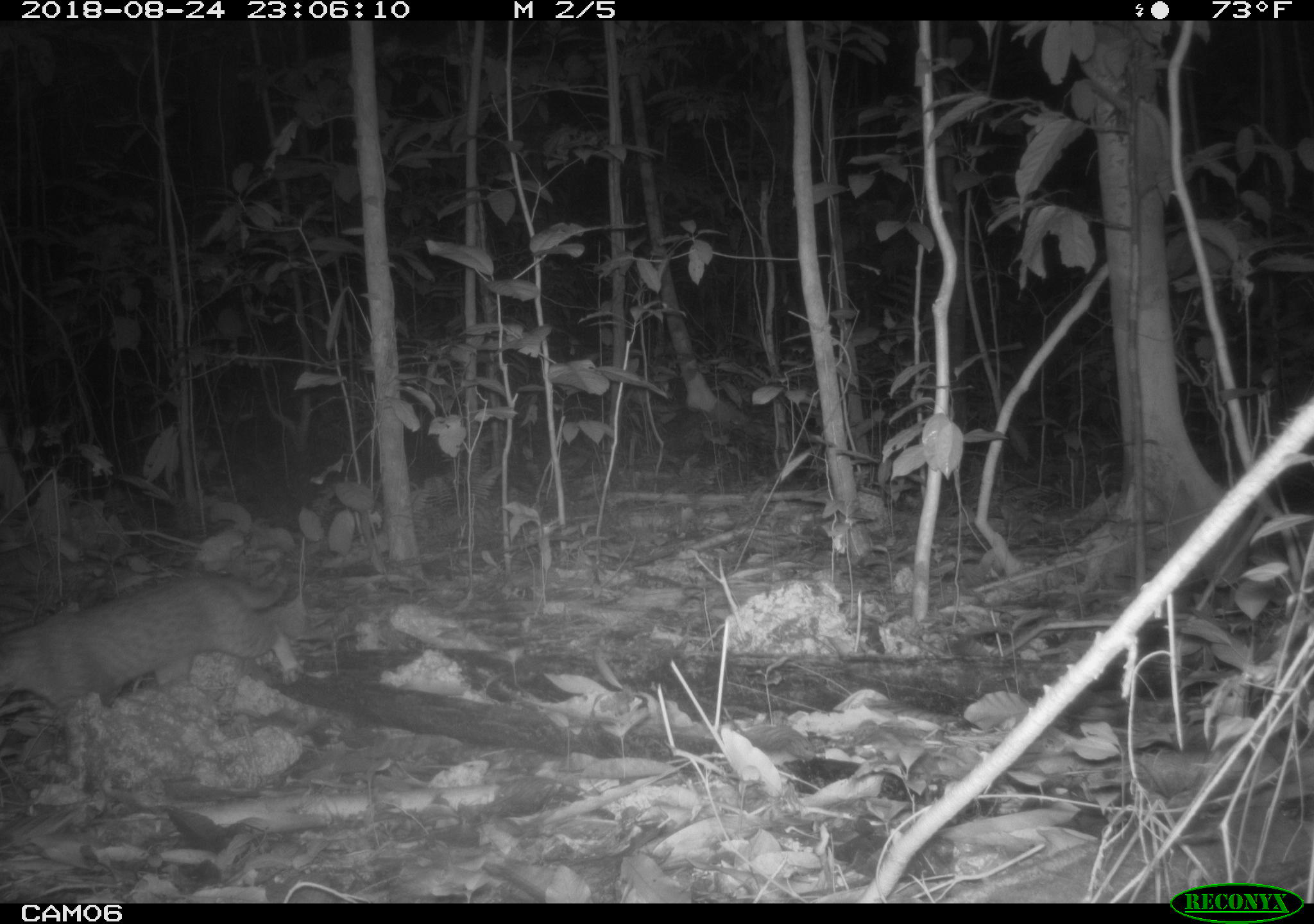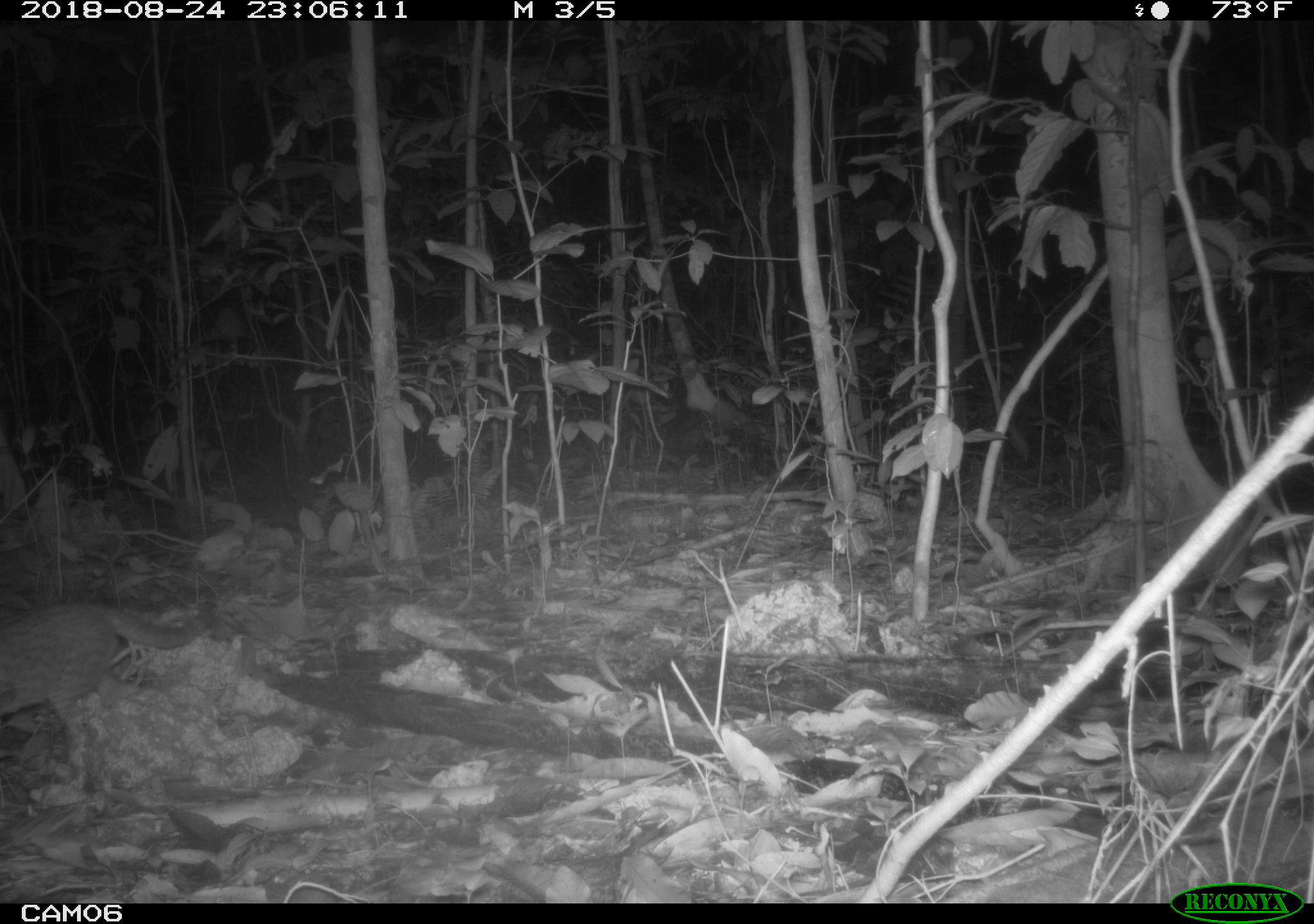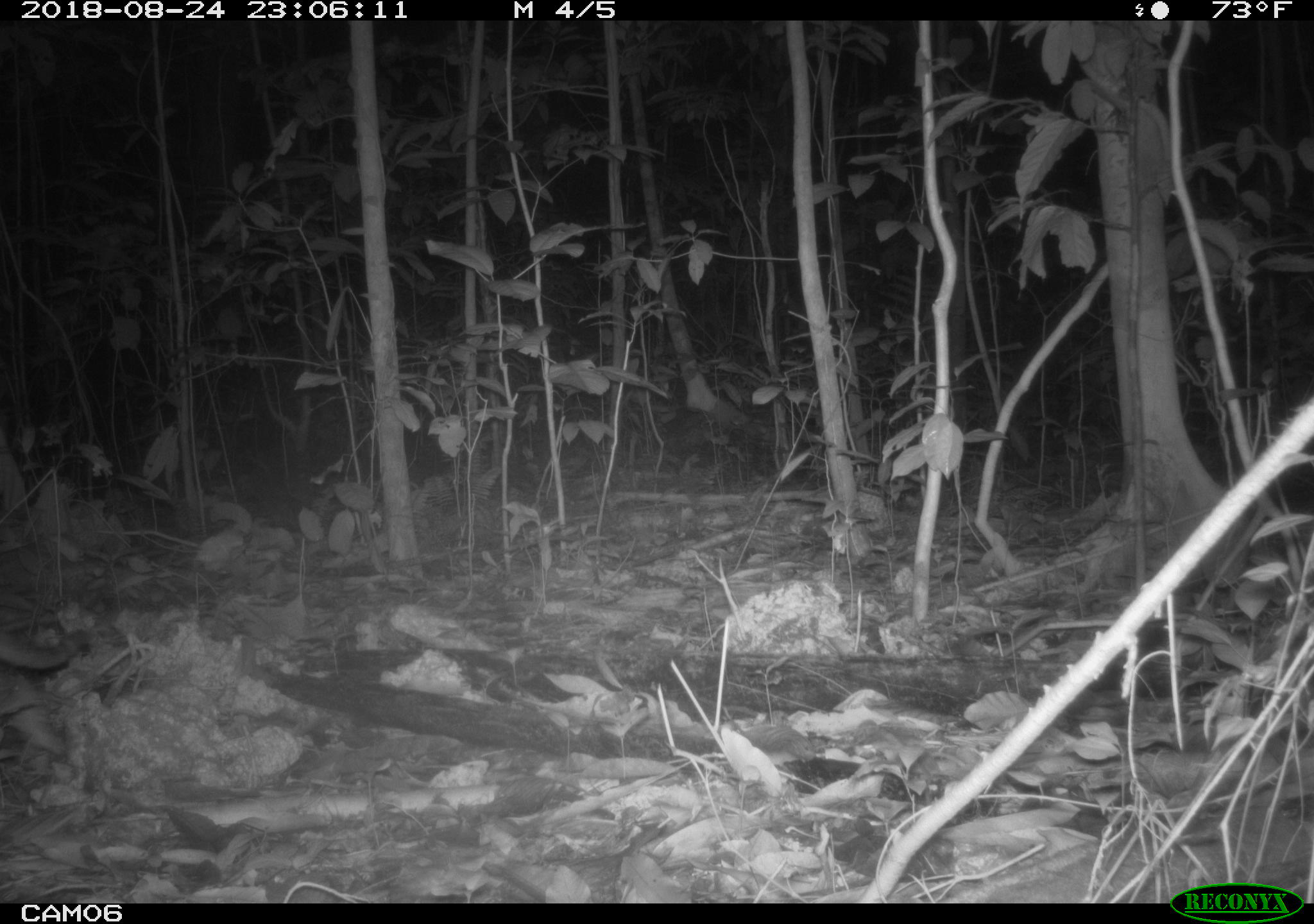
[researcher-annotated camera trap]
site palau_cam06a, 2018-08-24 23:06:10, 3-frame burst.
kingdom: Animalia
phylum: Chordata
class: Mammalia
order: Carnivora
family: Felidae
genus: Felis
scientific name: Felis catus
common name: cat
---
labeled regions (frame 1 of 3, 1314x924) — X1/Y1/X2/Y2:
cat: 0/568/301/721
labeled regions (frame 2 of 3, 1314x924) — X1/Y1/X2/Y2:
cat: 0/599/210/773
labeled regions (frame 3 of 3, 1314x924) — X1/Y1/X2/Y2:
cat: 0/614/86/761